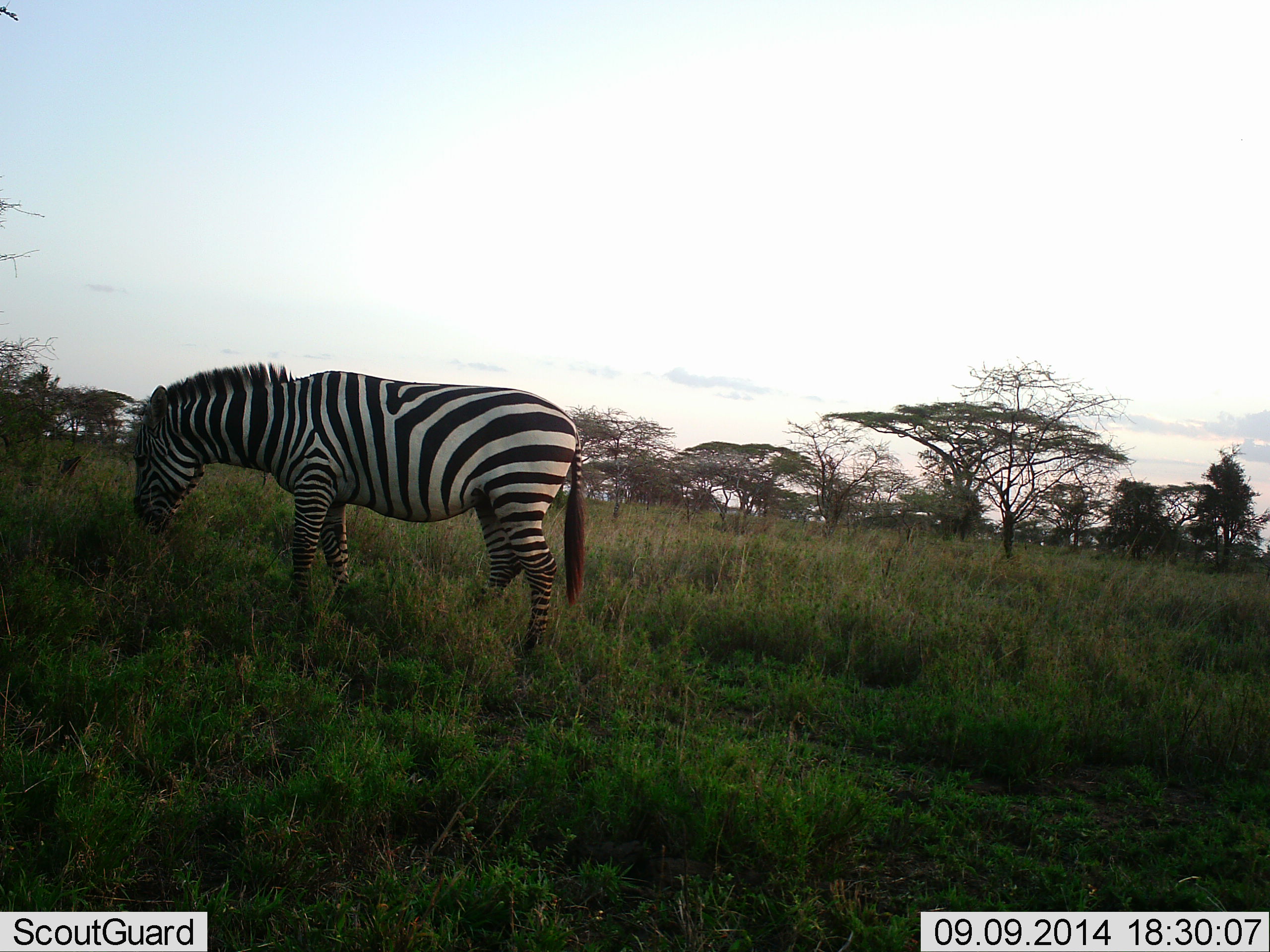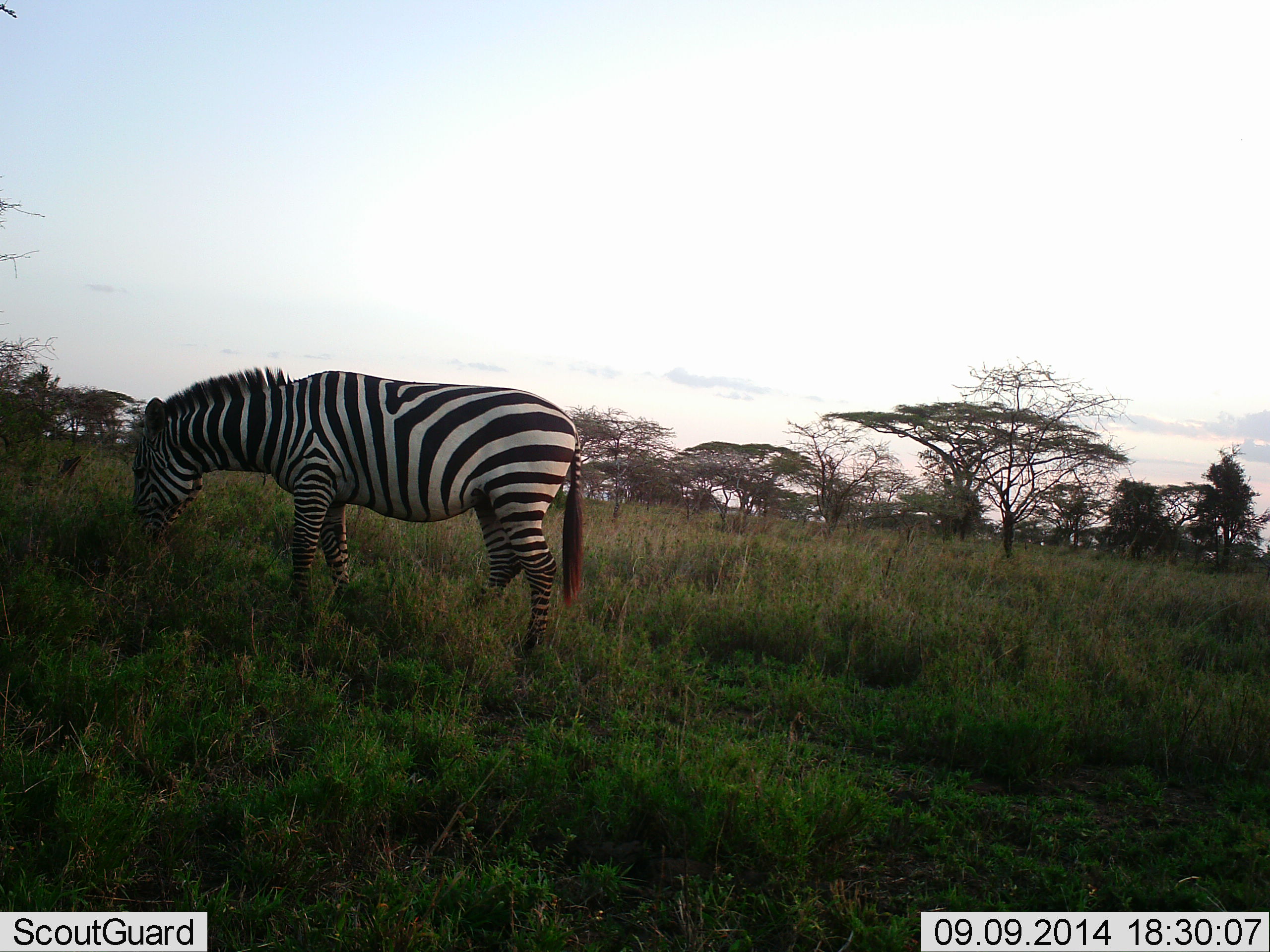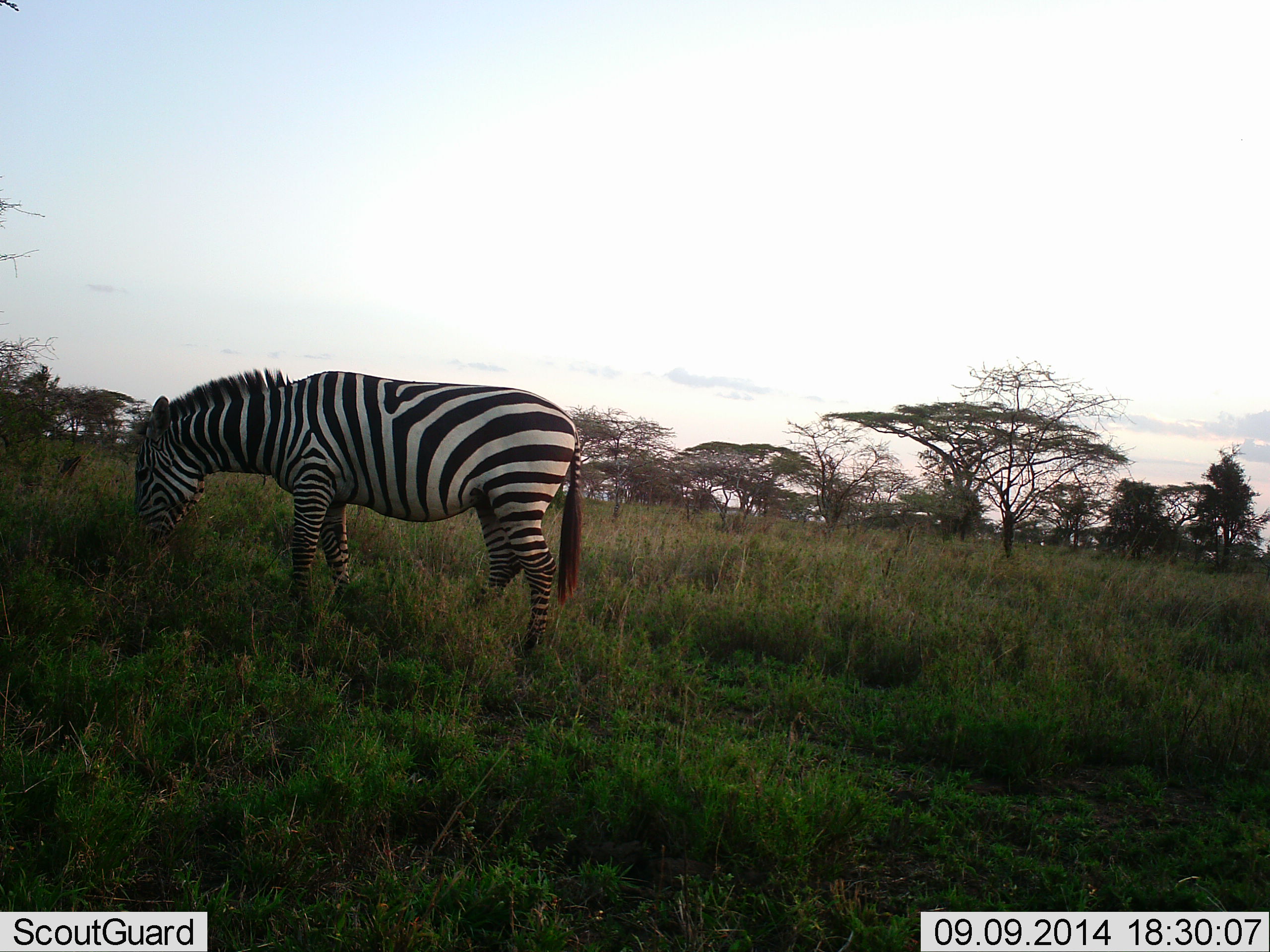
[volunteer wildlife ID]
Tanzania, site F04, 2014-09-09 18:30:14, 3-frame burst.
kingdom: Animalia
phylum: Chordata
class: Mammalia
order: Perissodactyla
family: Equidae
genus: Equus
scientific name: Equus quagga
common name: plains zebra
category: zebra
Zebra (plains zebra) (Equus quagga), count 1. Behavior (volunteer vote fractions): standing 20%, resting 0%, moving 0%, interacting 0%. Young present (vote fraction): 0%. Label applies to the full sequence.